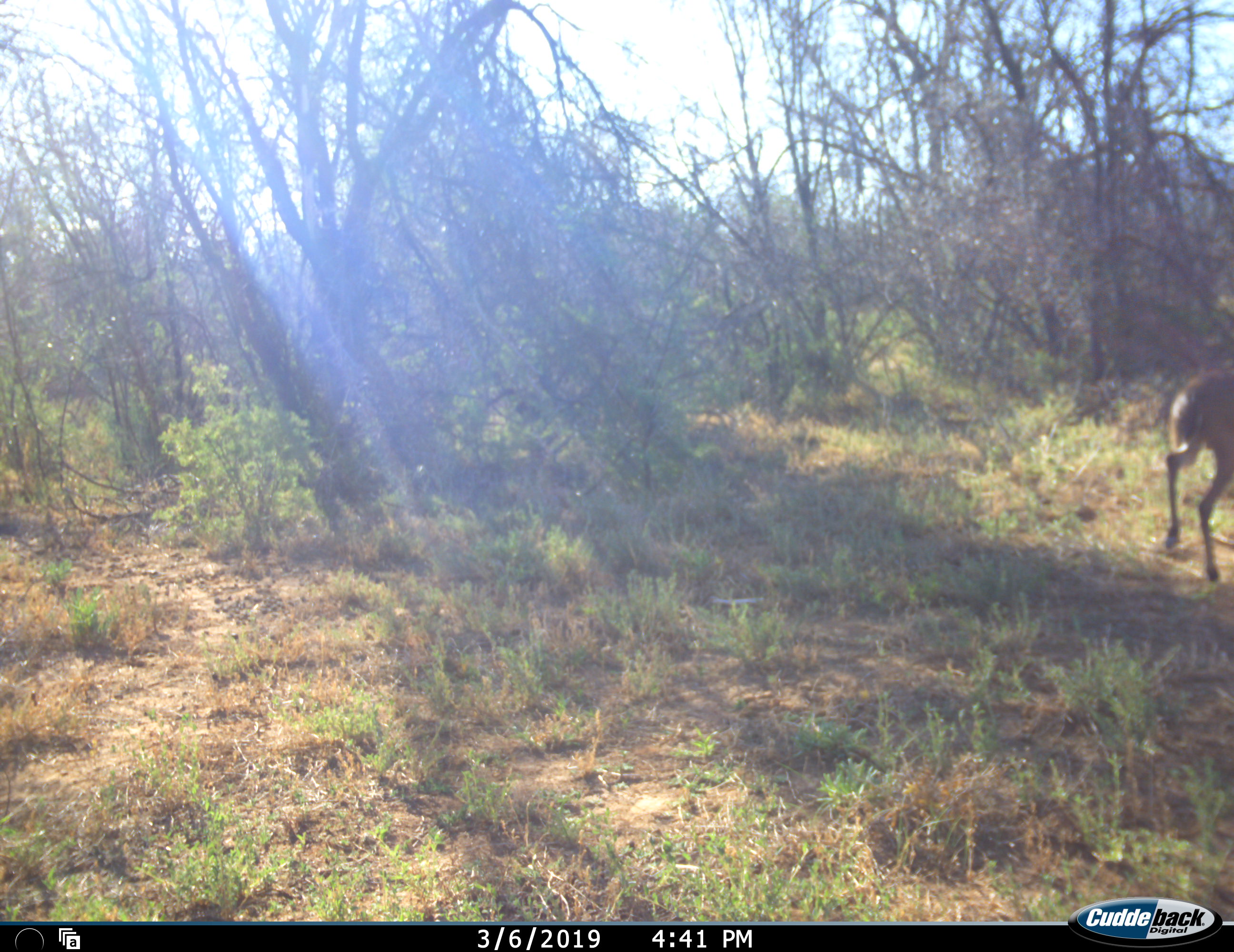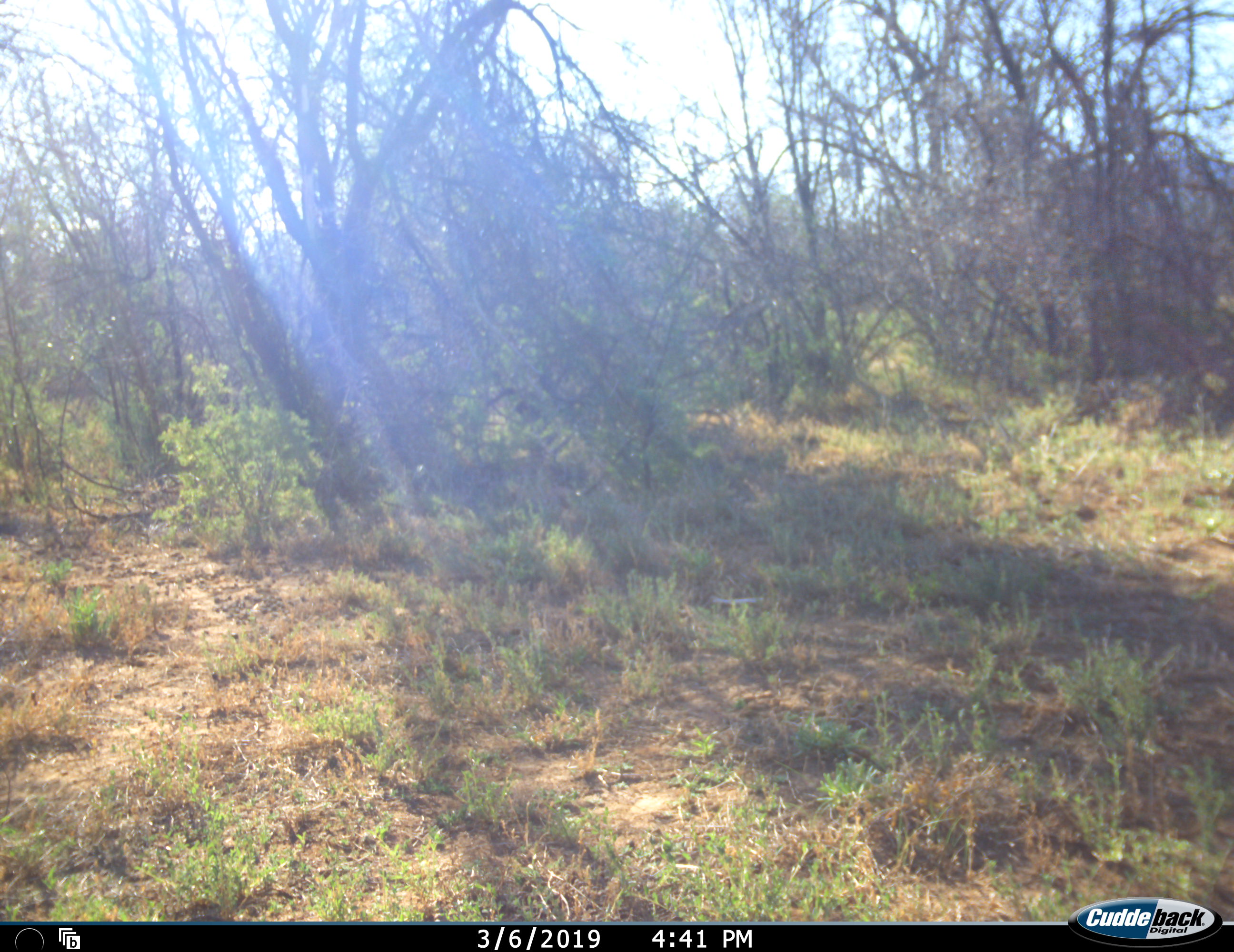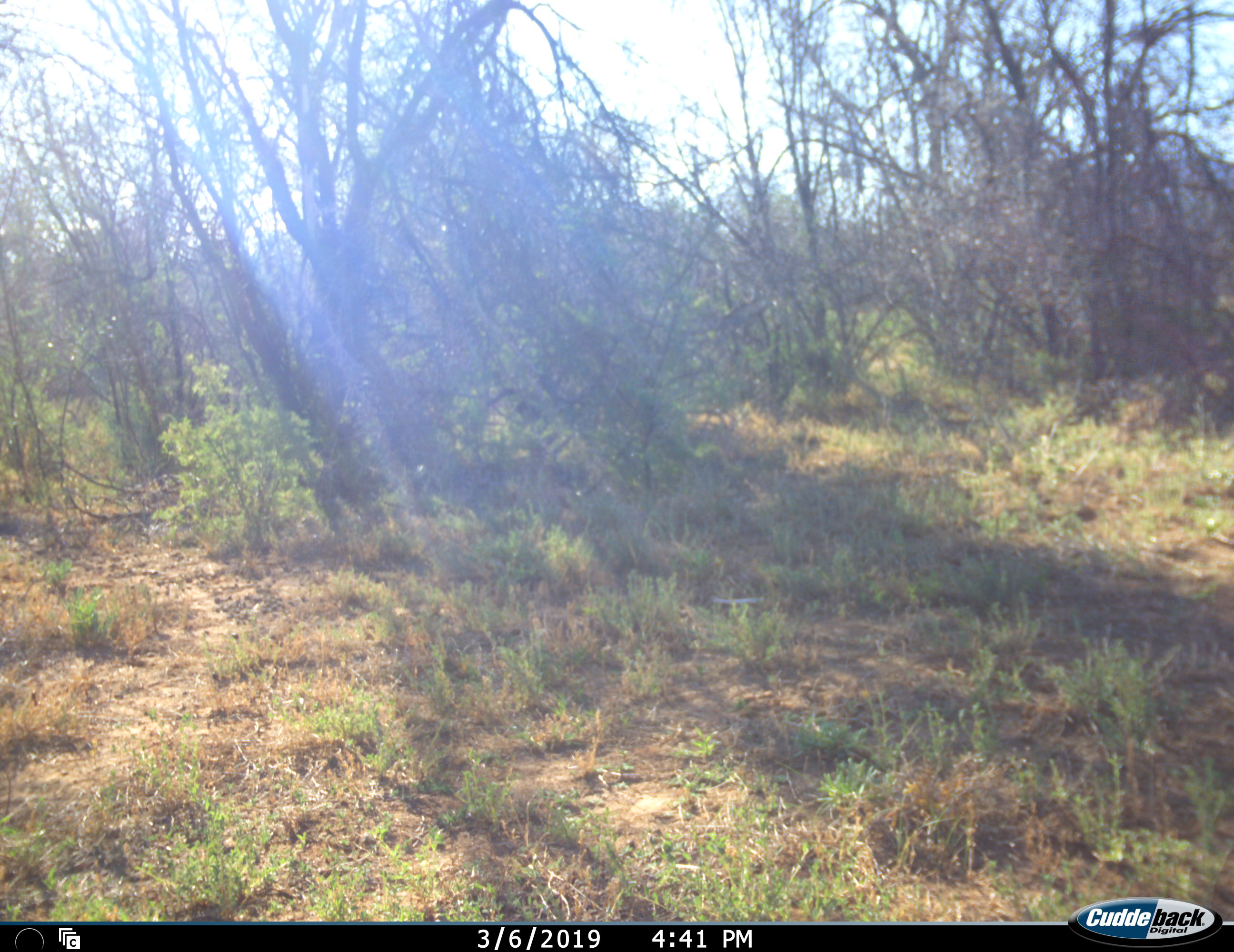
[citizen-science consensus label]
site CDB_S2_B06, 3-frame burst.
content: unidentified animal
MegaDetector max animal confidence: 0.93